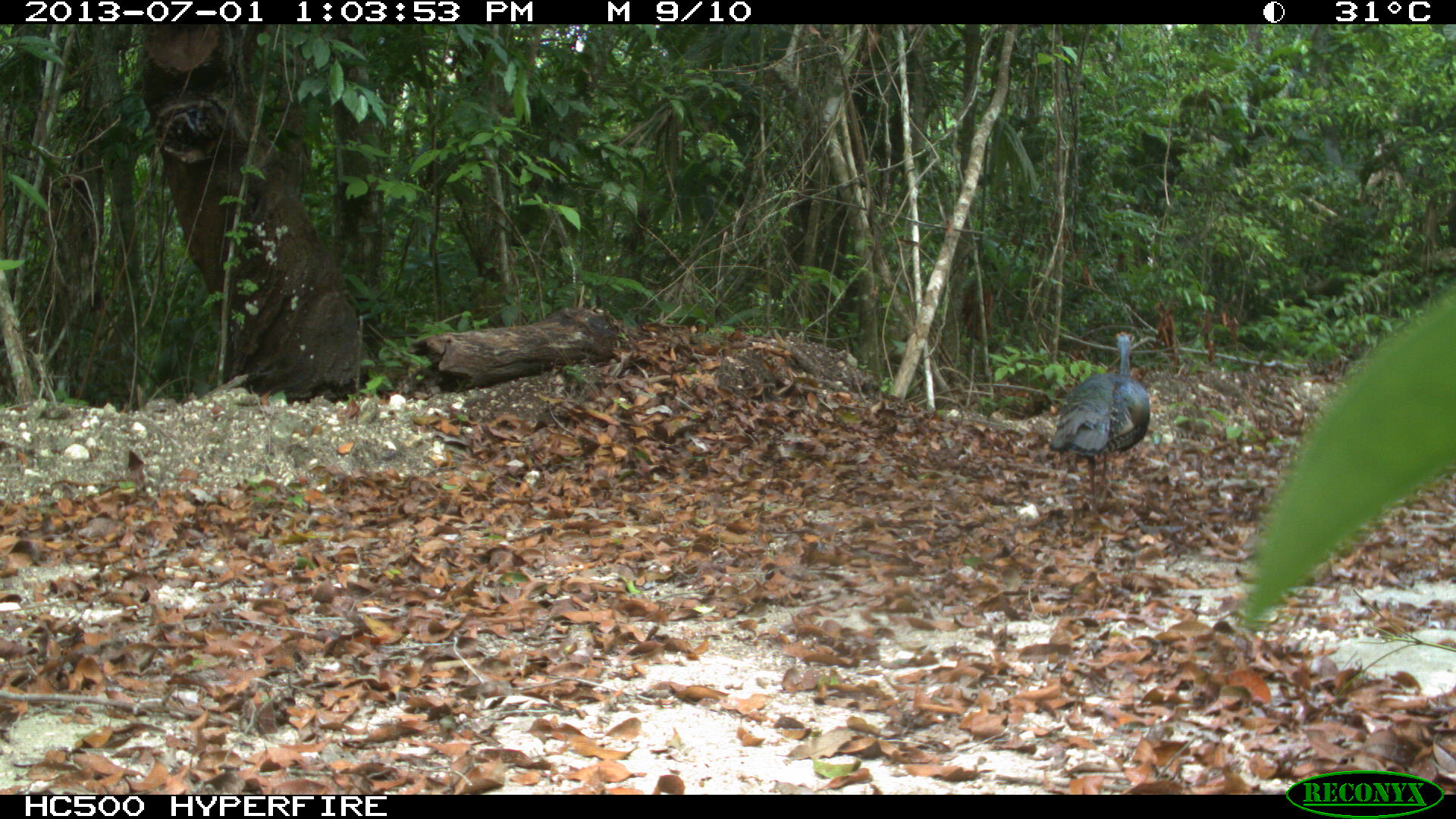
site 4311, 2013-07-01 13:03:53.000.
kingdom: Animalia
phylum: Chordata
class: Aves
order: Galliformes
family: Phasianidae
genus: Meleagris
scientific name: Meleagris ocellata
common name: ocellated turkey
Meleagris ocellata (ocellated turkey), count 1, sex male.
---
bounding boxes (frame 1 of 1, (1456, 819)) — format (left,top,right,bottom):
meleagris ocellata: (1048,331,1150,513)